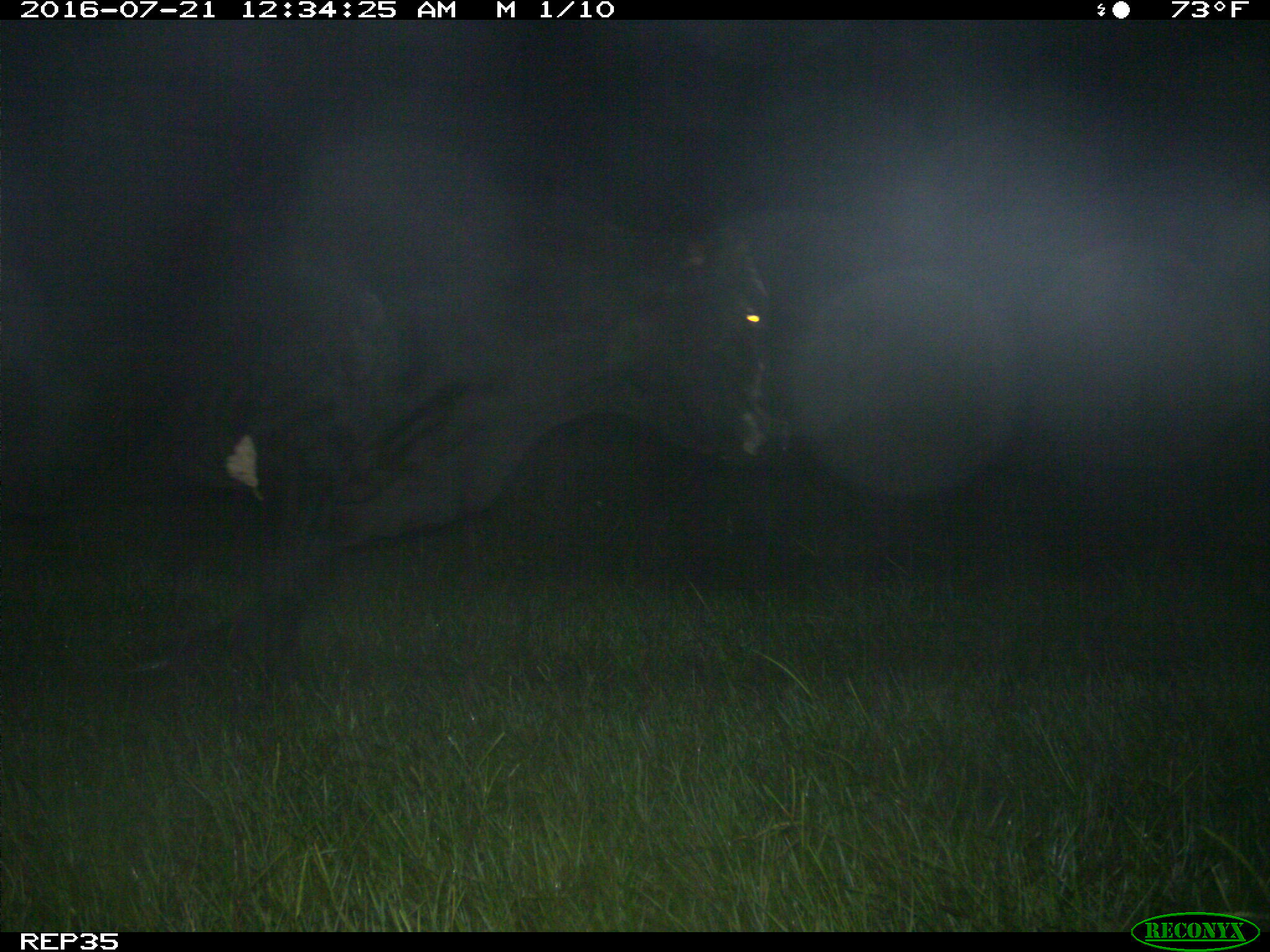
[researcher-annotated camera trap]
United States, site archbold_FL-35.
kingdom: Animalia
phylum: Chordata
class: Mammalia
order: Artiodactyla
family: Bovidae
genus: Bos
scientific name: Bos taurus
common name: domestic cow